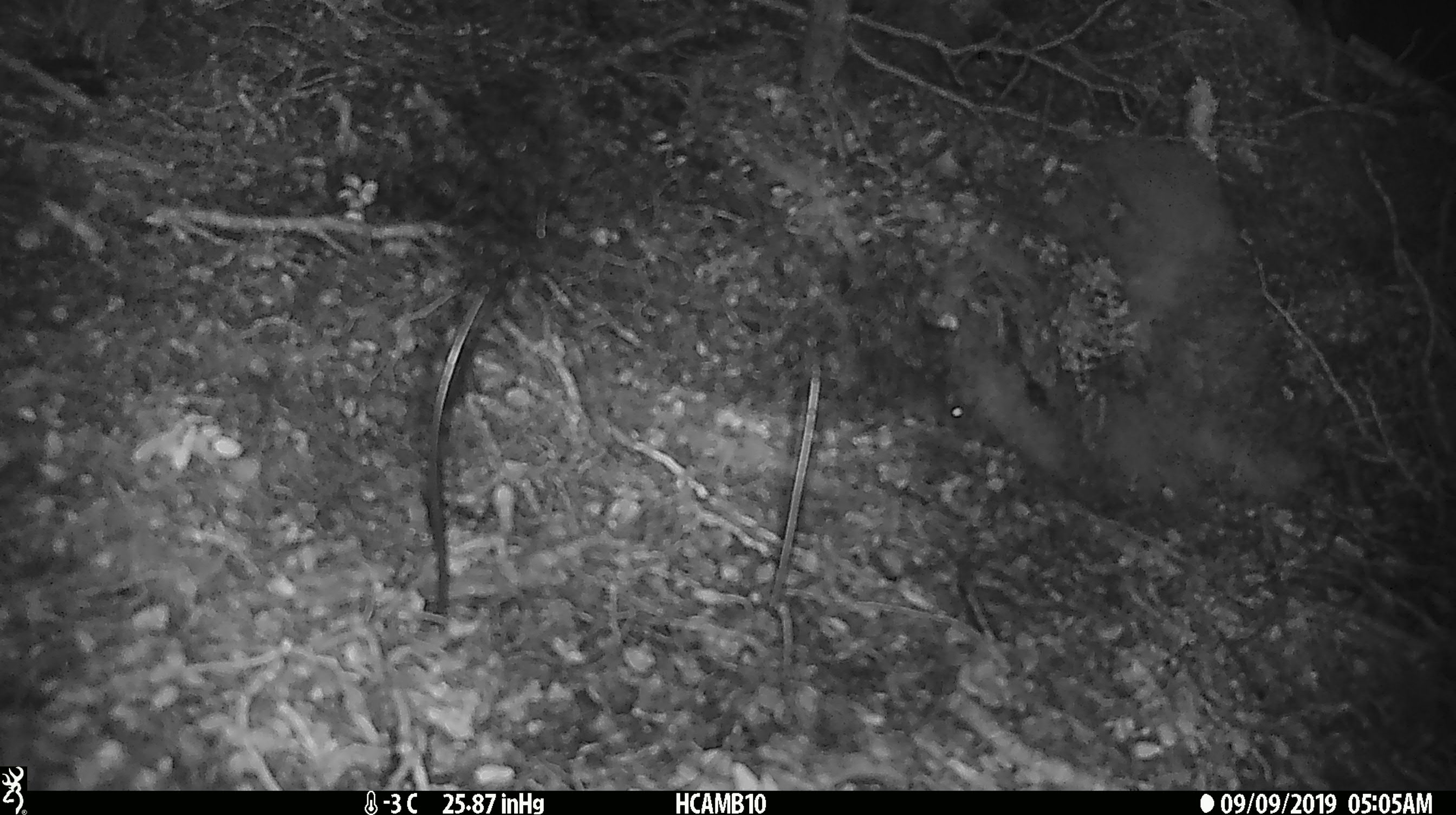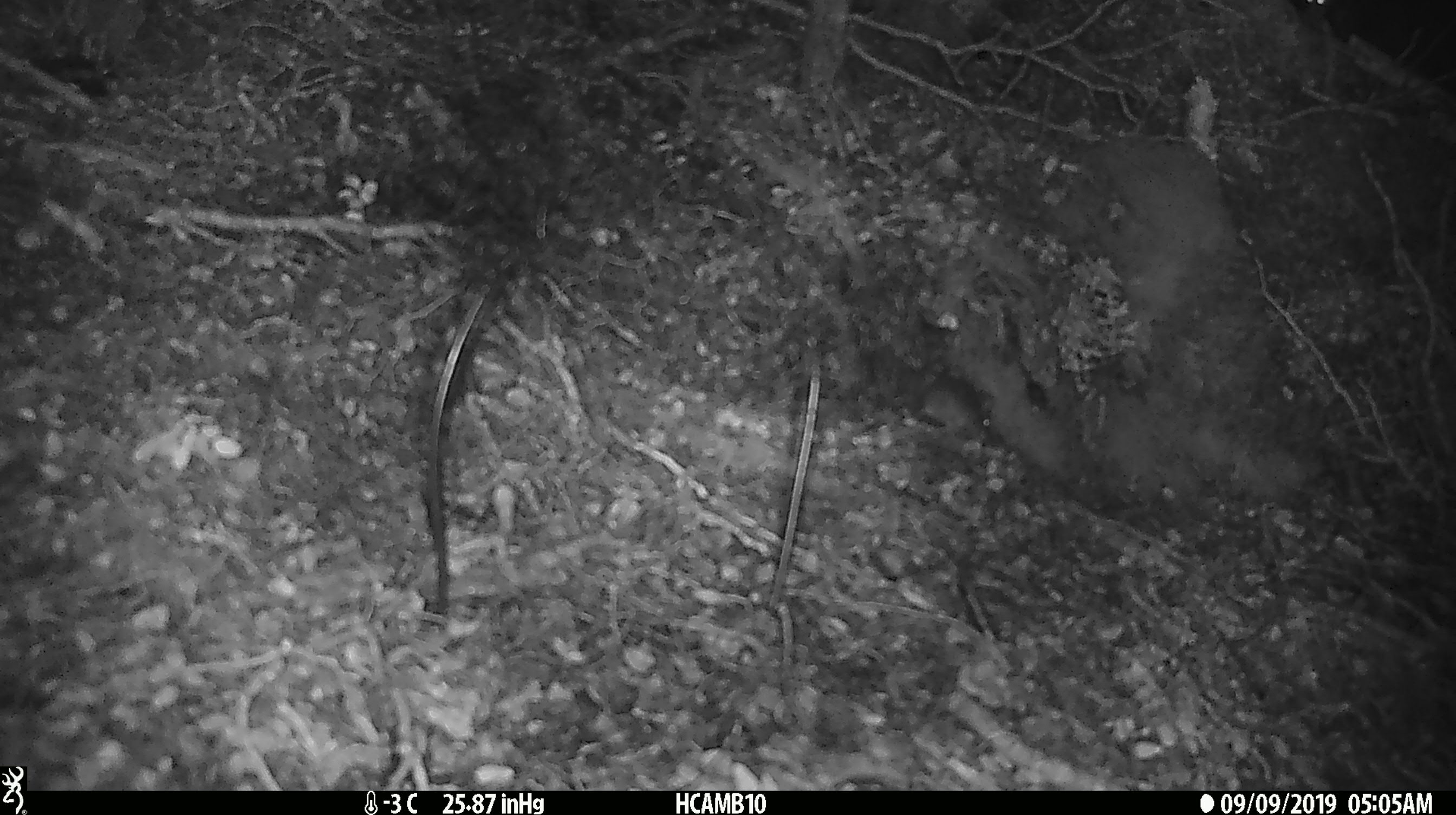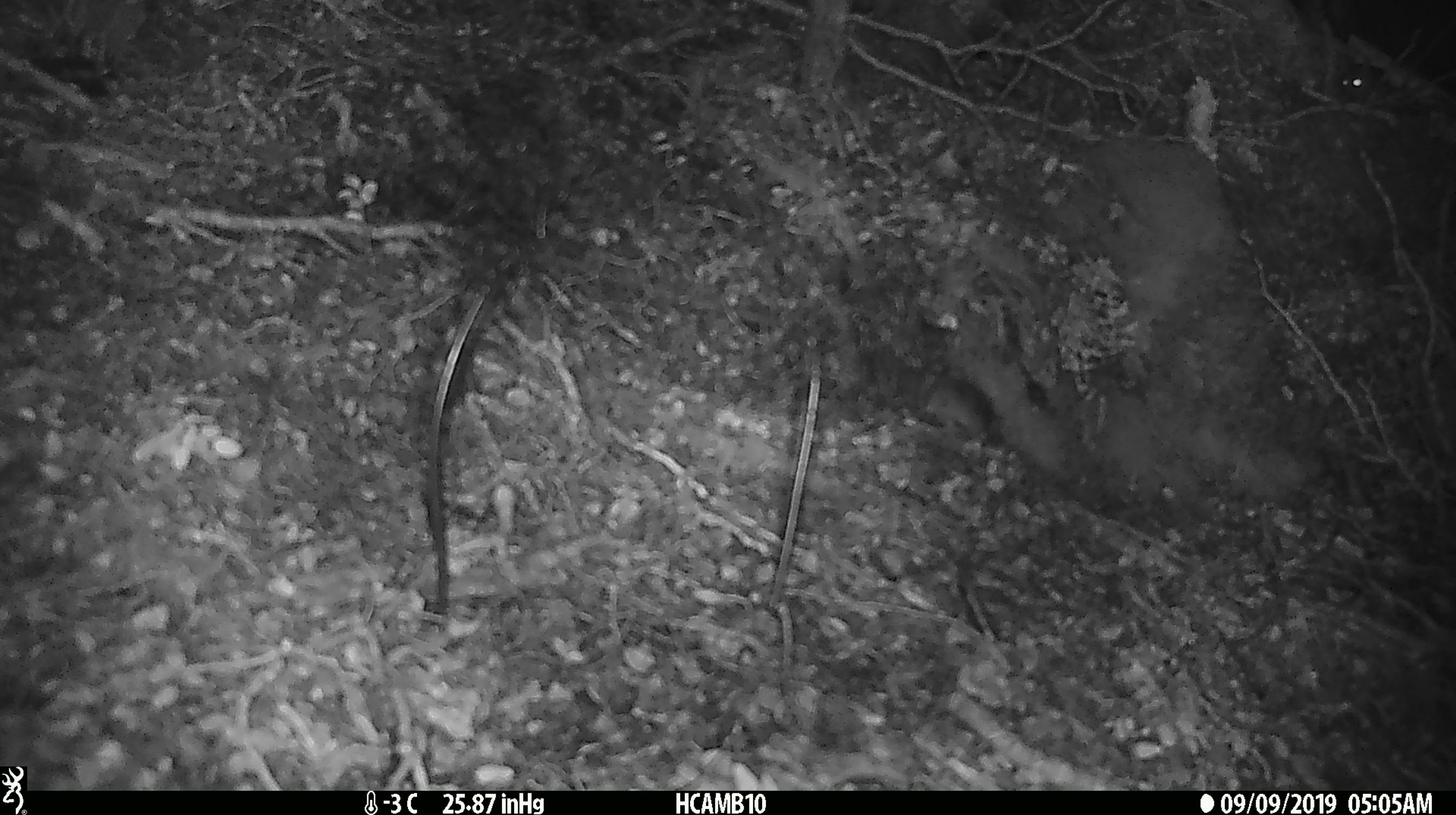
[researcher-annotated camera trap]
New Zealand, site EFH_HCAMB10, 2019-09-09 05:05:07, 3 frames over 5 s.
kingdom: Animalia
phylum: Chordata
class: Mammalia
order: Rodentia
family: Muridae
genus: Mus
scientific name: Mus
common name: mouse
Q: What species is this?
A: Mouse (Mus).